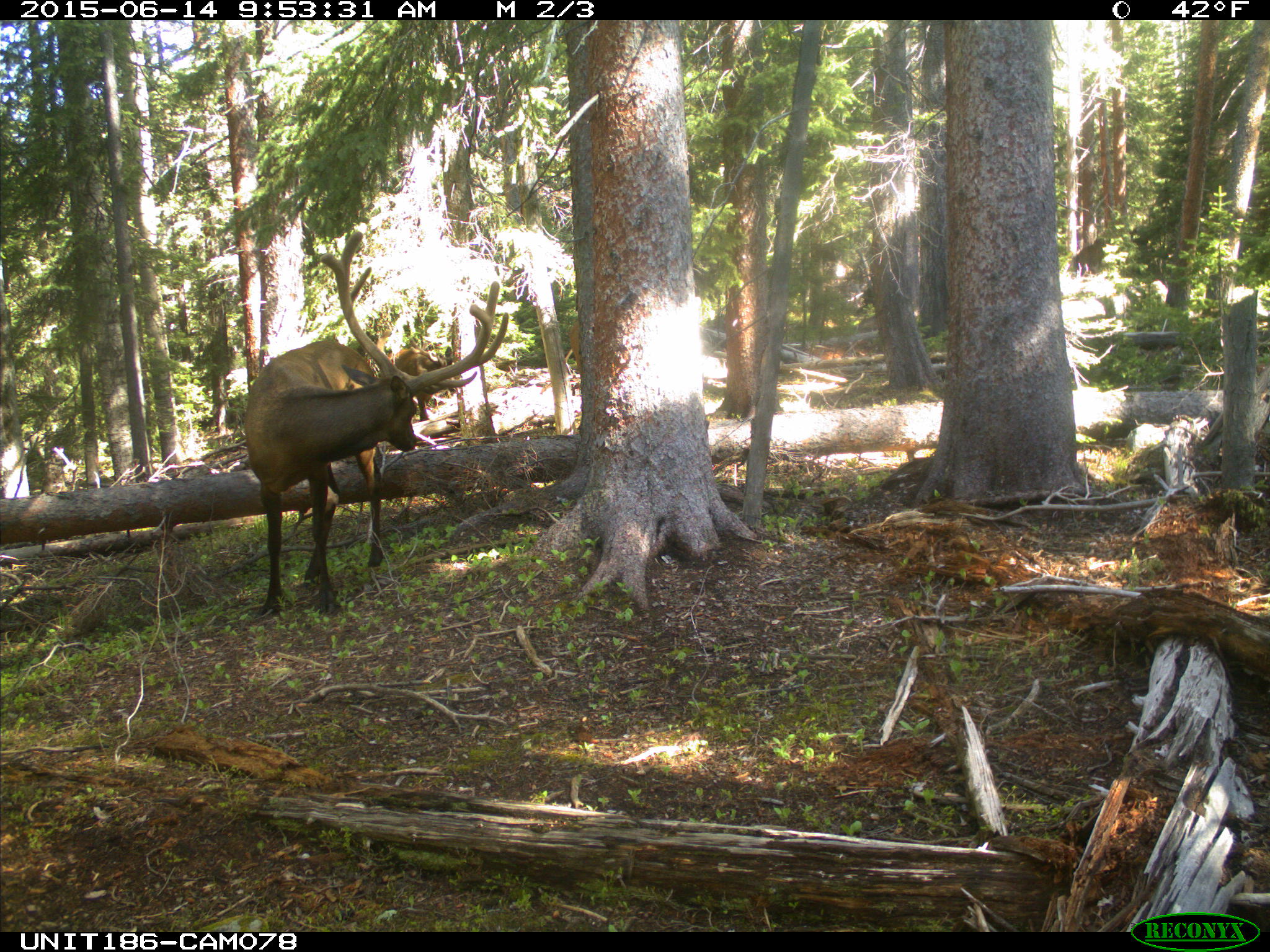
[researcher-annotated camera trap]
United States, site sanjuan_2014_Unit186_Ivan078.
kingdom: Animalia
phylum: Chordata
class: Mammalia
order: Artiodactyla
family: Cervidae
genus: Cervus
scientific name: Cervus elaphus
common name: red deer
Cervus elaphus (red deer).